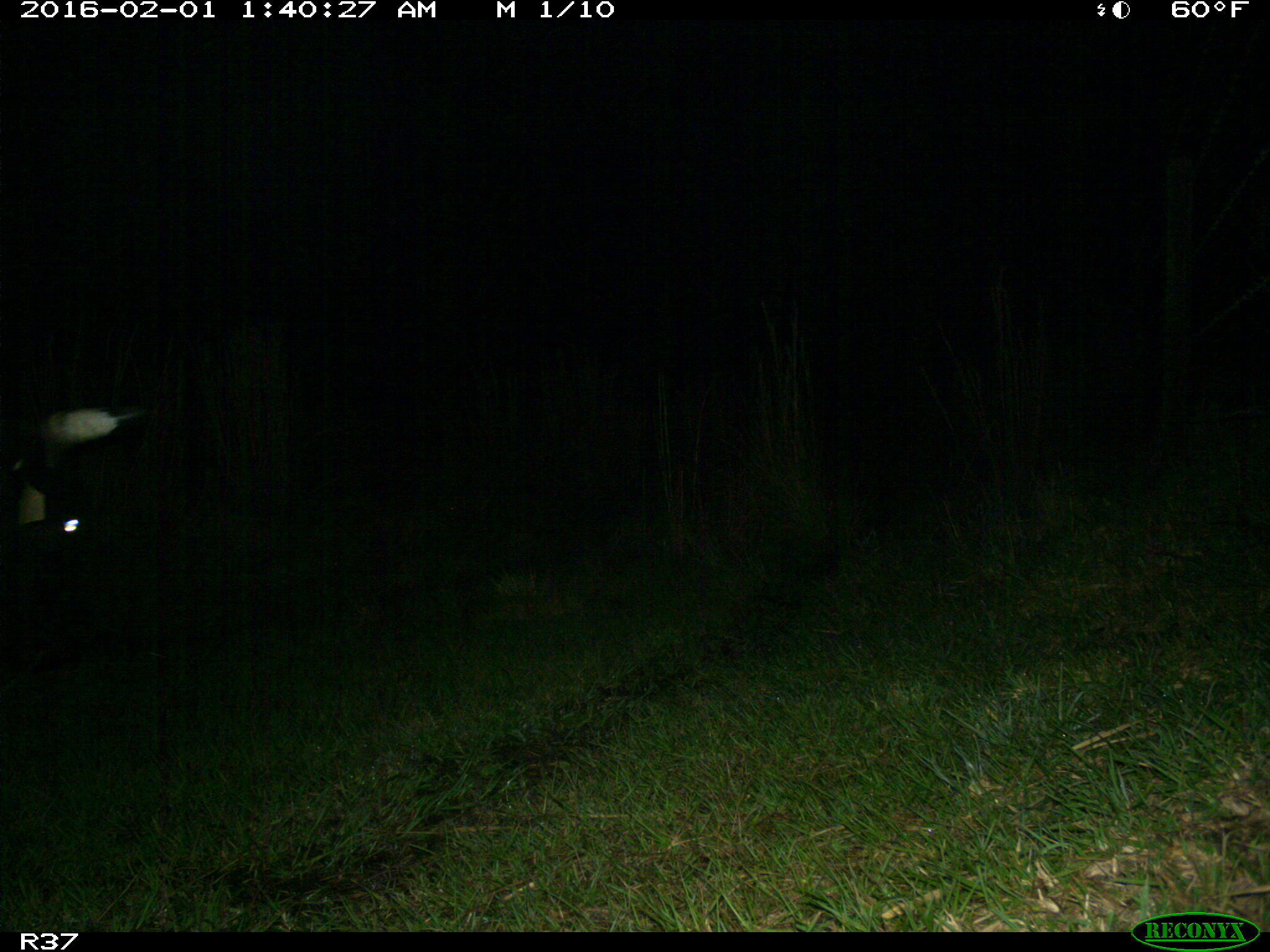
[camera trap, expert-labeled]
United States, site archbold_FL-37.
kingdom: Animalia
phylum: Chordata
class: Mammalia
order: Artiodactyla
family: Bovidae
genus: Bos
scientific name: Bos taurus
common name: domestic cow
Bos taurus (domestic cow).